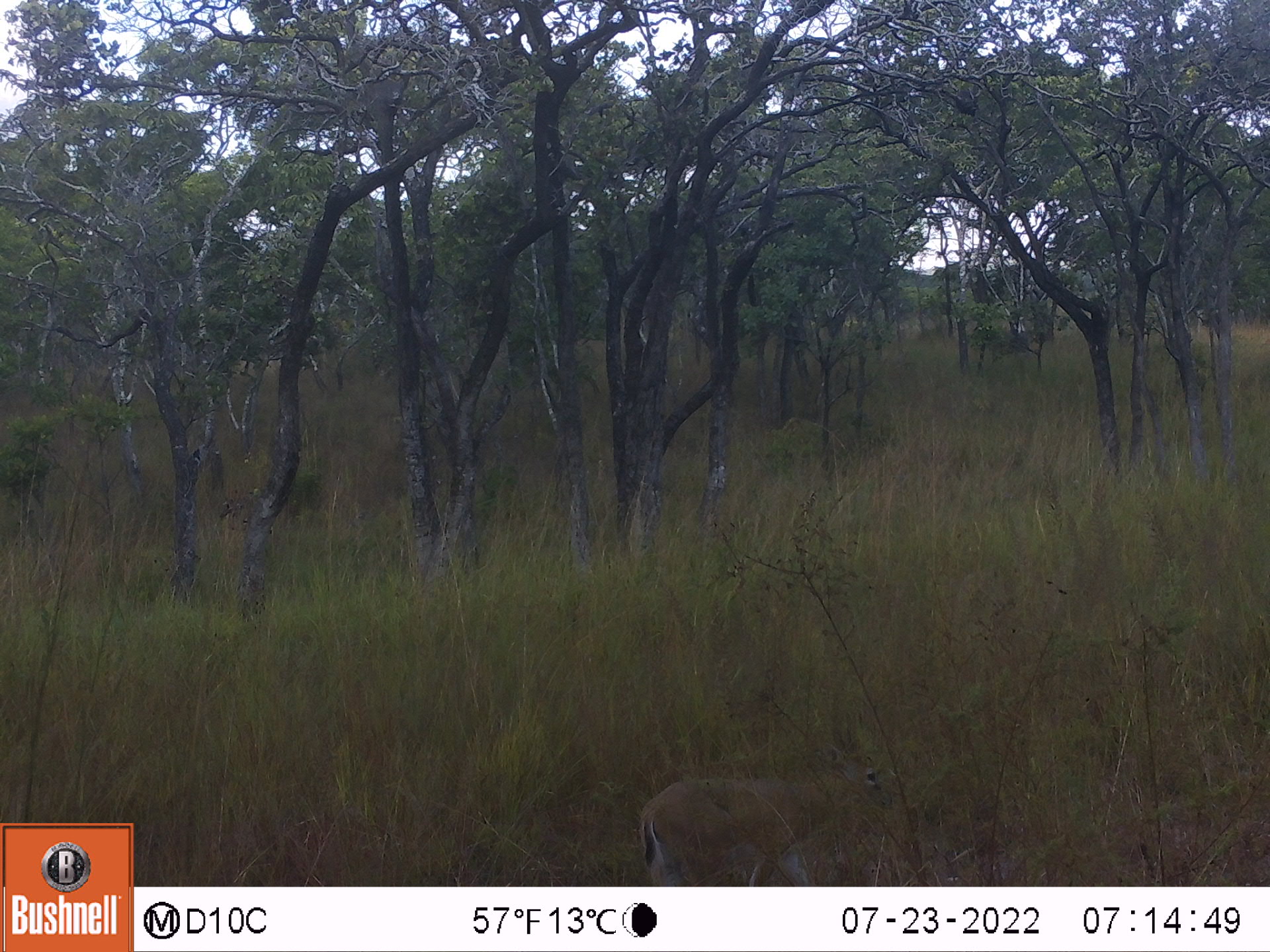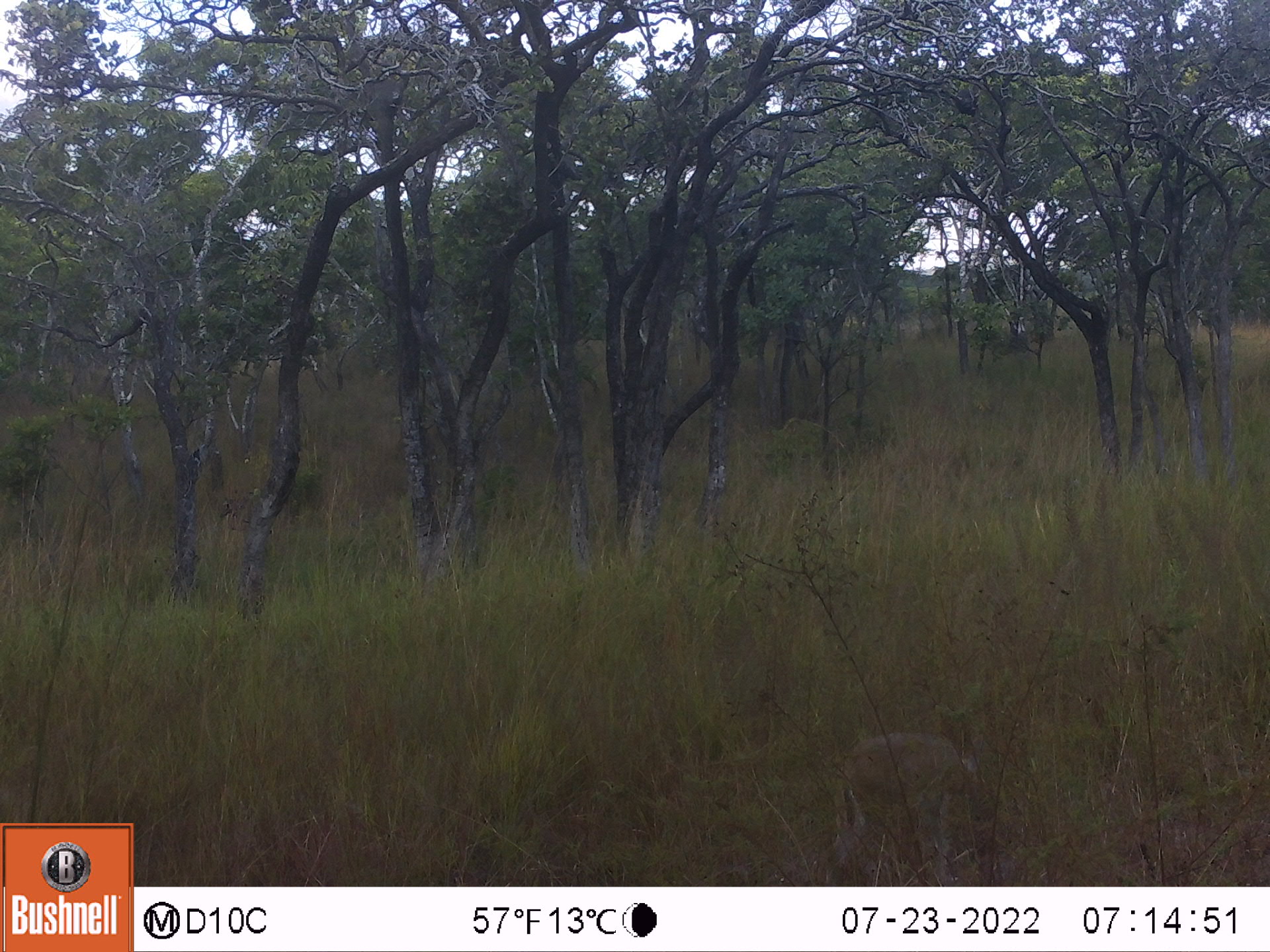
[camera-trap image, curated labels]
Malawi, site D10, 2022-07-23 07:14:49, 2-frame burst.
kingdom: Animalia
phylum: Chordata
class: Mammalia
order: Artiodactyla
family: Bovidae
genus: Sylvicapra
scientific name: Sylvicapra grimmia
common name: common duiker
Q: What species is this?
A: Common duiker (Sylvicapra grimmia).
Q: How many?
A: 1.